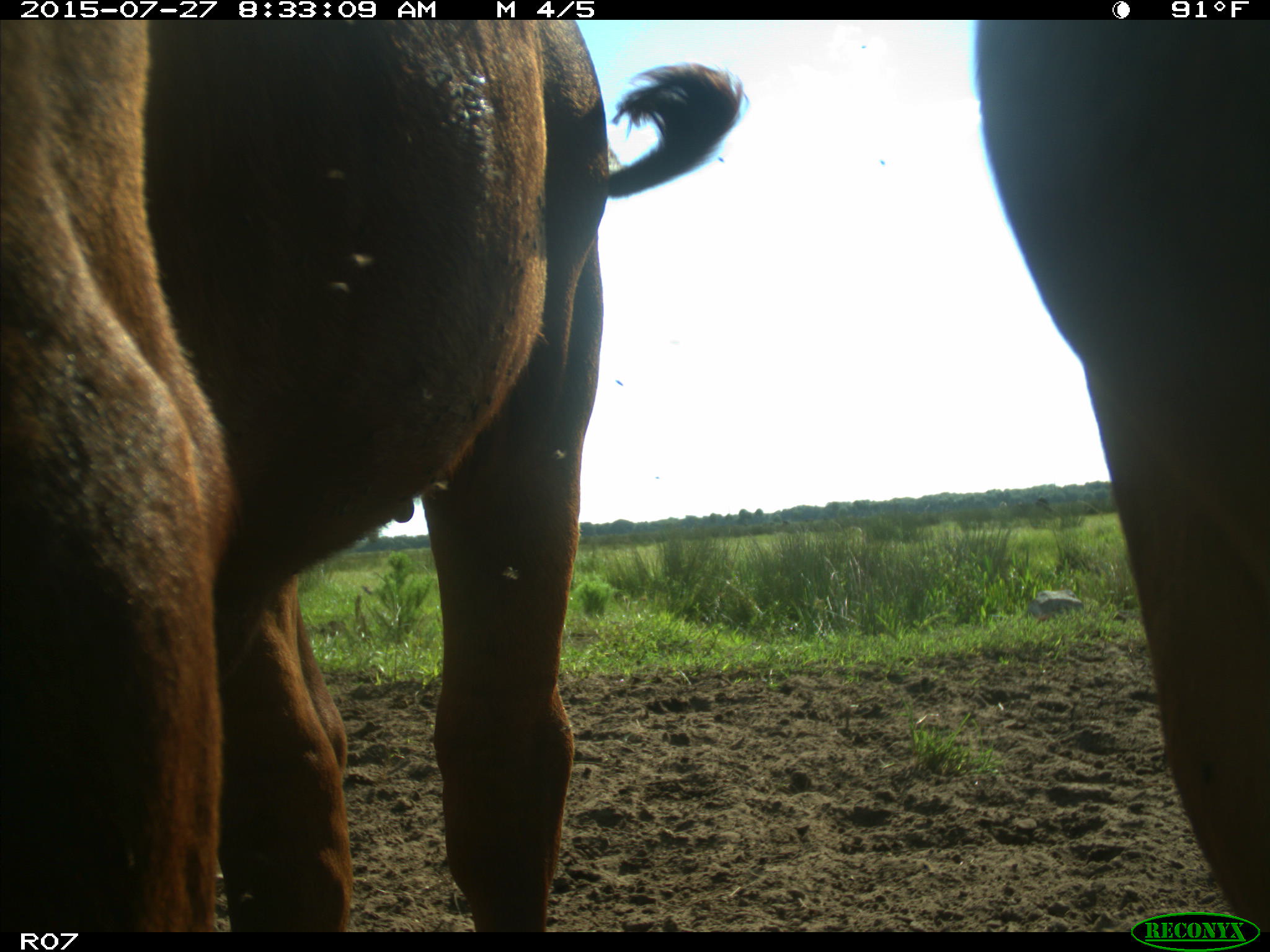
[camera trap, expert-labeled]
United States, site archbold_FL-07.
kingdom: Animalia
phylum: Chordata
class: Mammalia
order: Artiodactyla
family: Bovidae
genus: Bos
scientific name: Bos taurus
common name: domestic cow